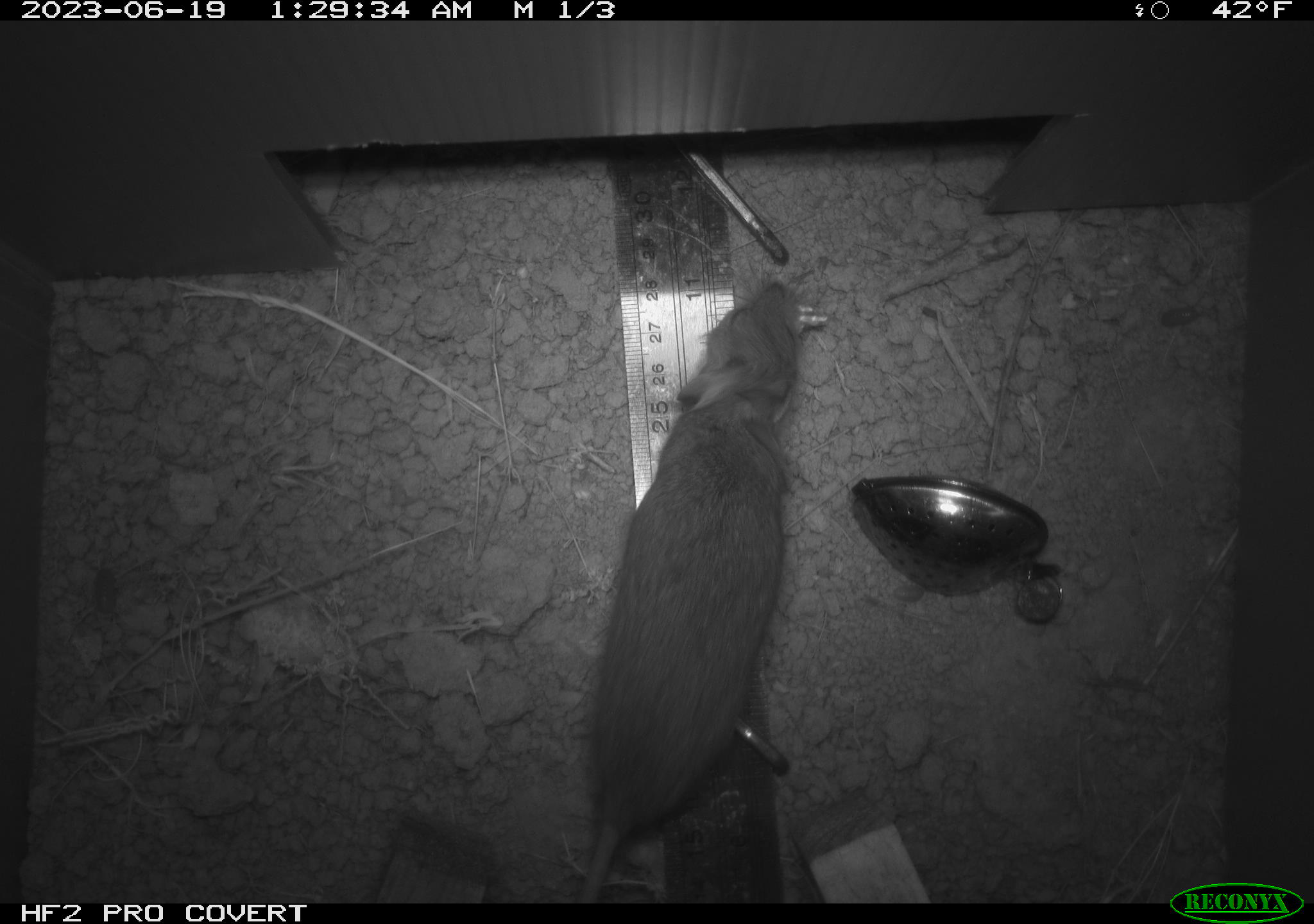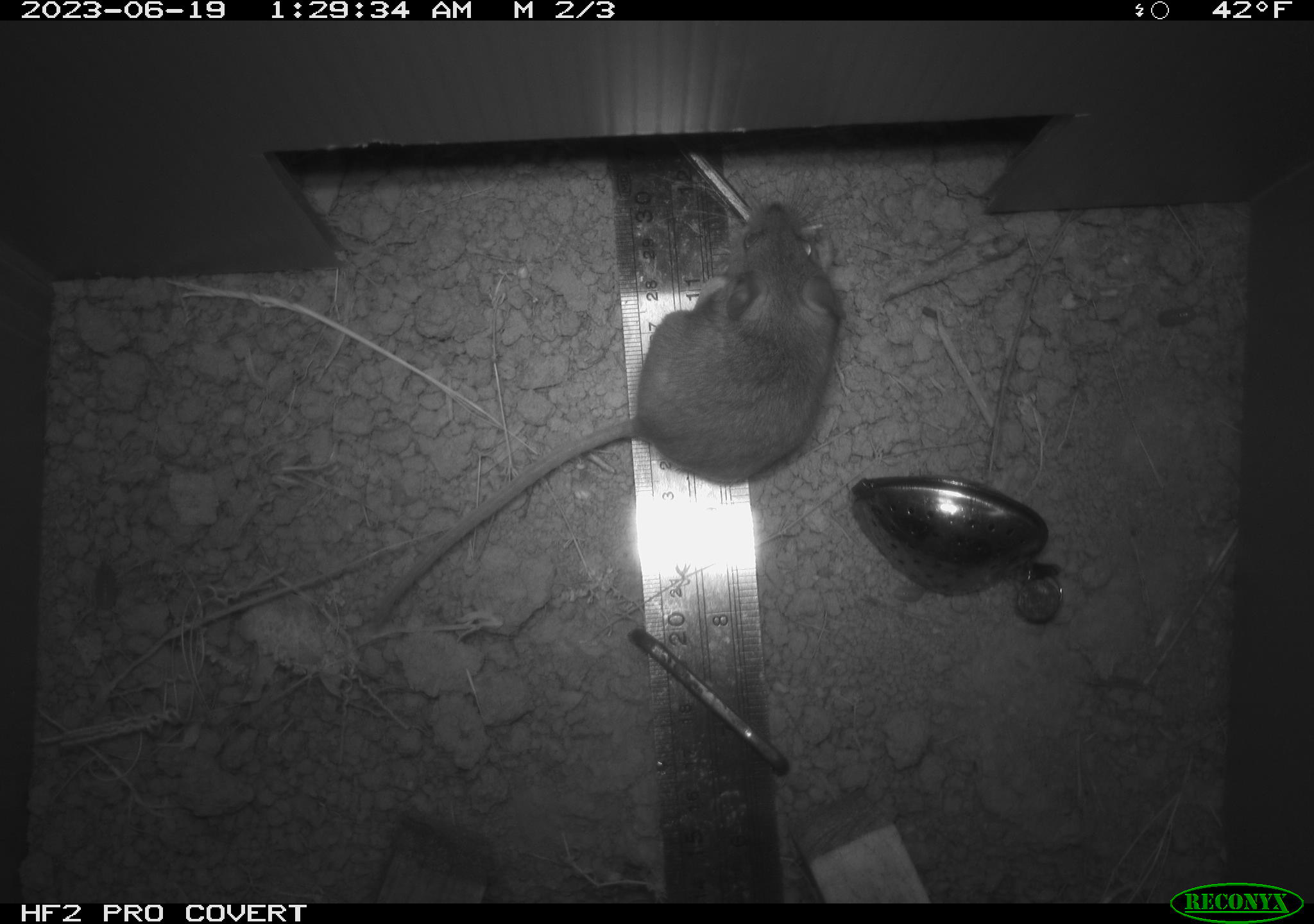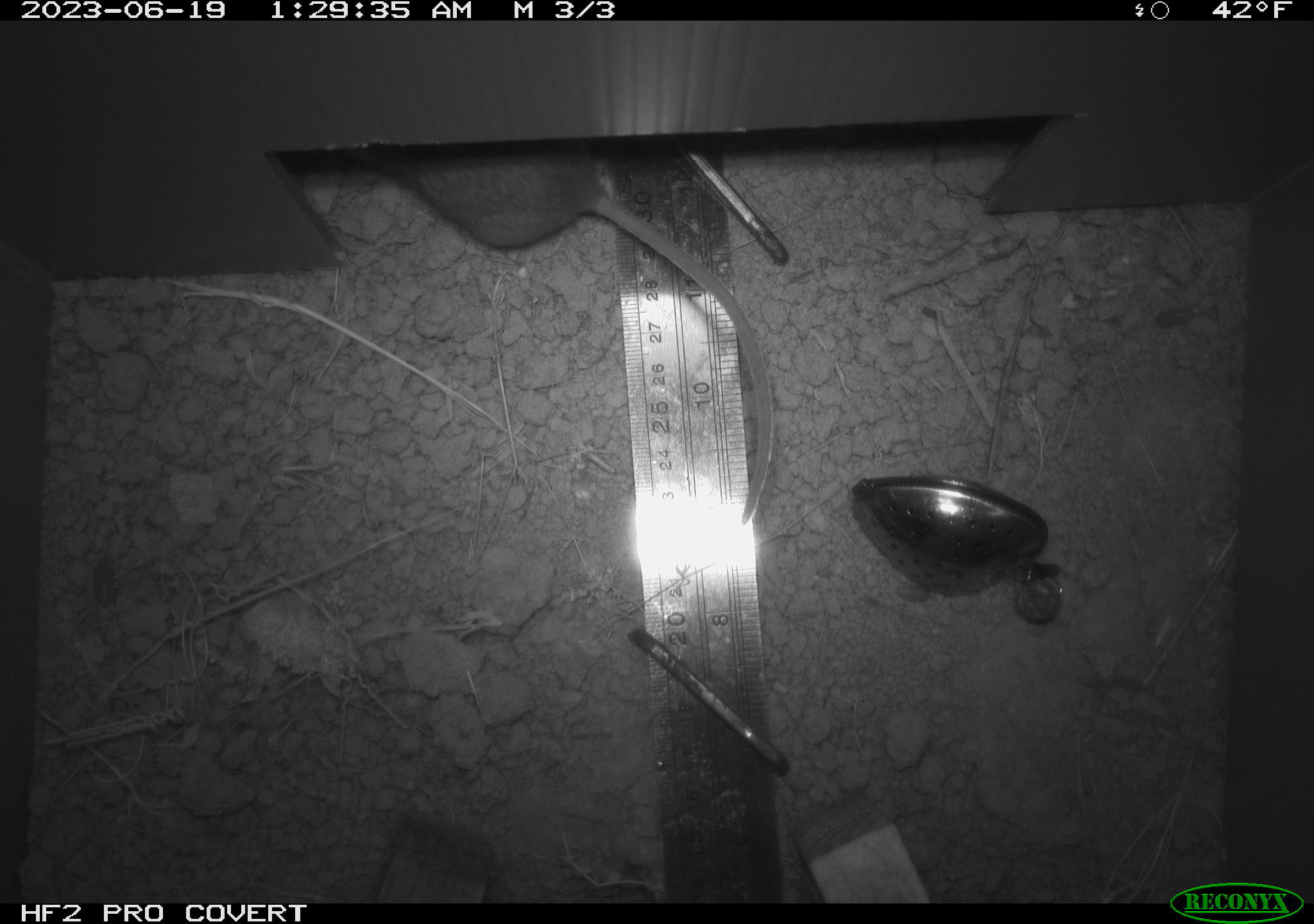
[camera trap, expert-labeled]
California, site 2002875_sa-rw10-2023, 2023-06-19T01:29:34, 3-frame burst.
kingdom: Animalia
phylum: Chordata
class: Mammalia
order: Rodentia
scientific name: Rodentia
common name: rodent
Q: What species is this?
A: Rodent (Rodentia).